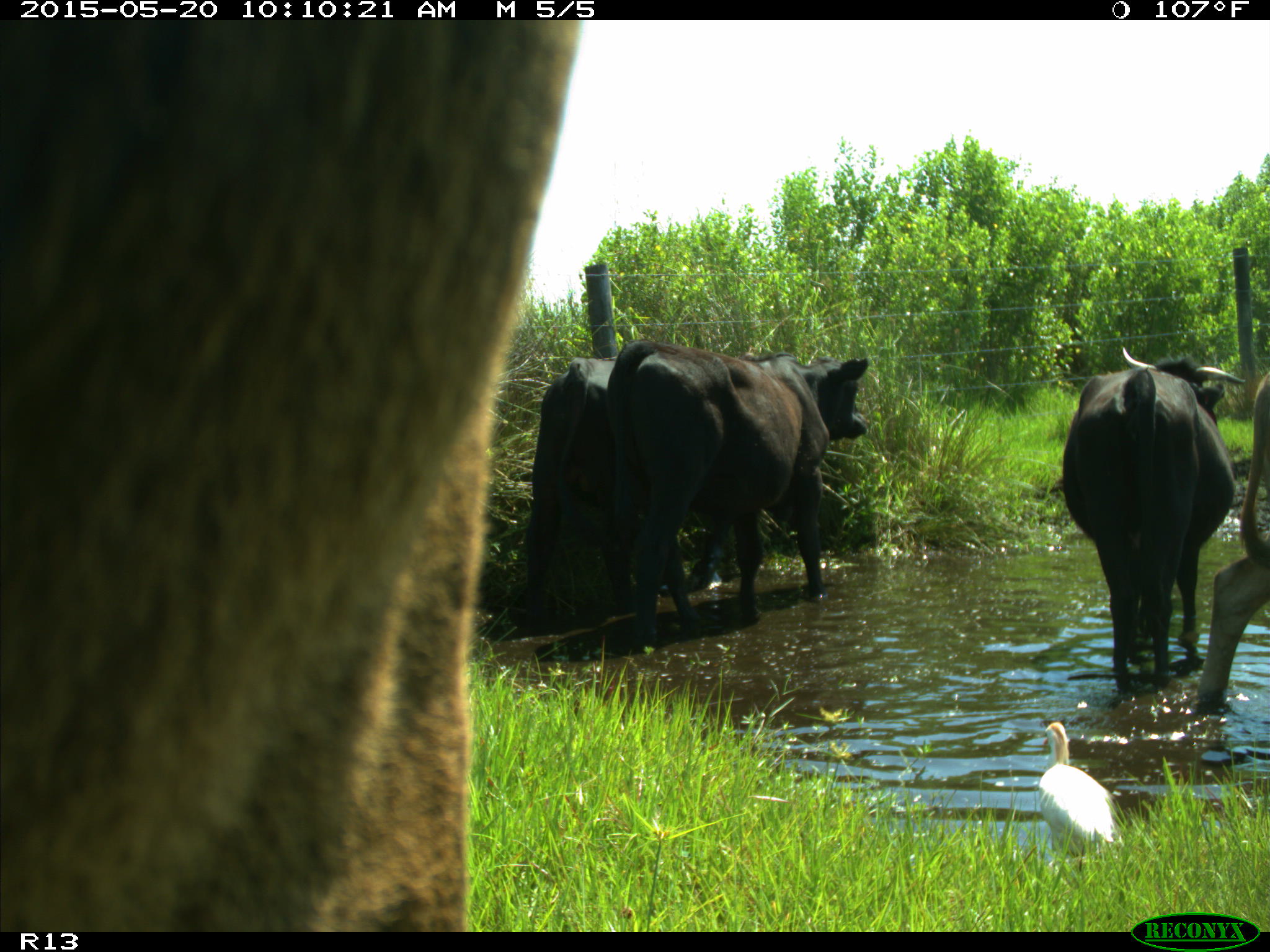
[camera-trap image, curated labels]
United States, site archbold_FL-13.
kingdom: Animalia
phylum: Chordata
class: Mammalia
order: Artiodactyla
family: Bovidae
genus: Bos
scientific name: Bos taurus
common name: domestic cow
Bos taurus (domestic cow).